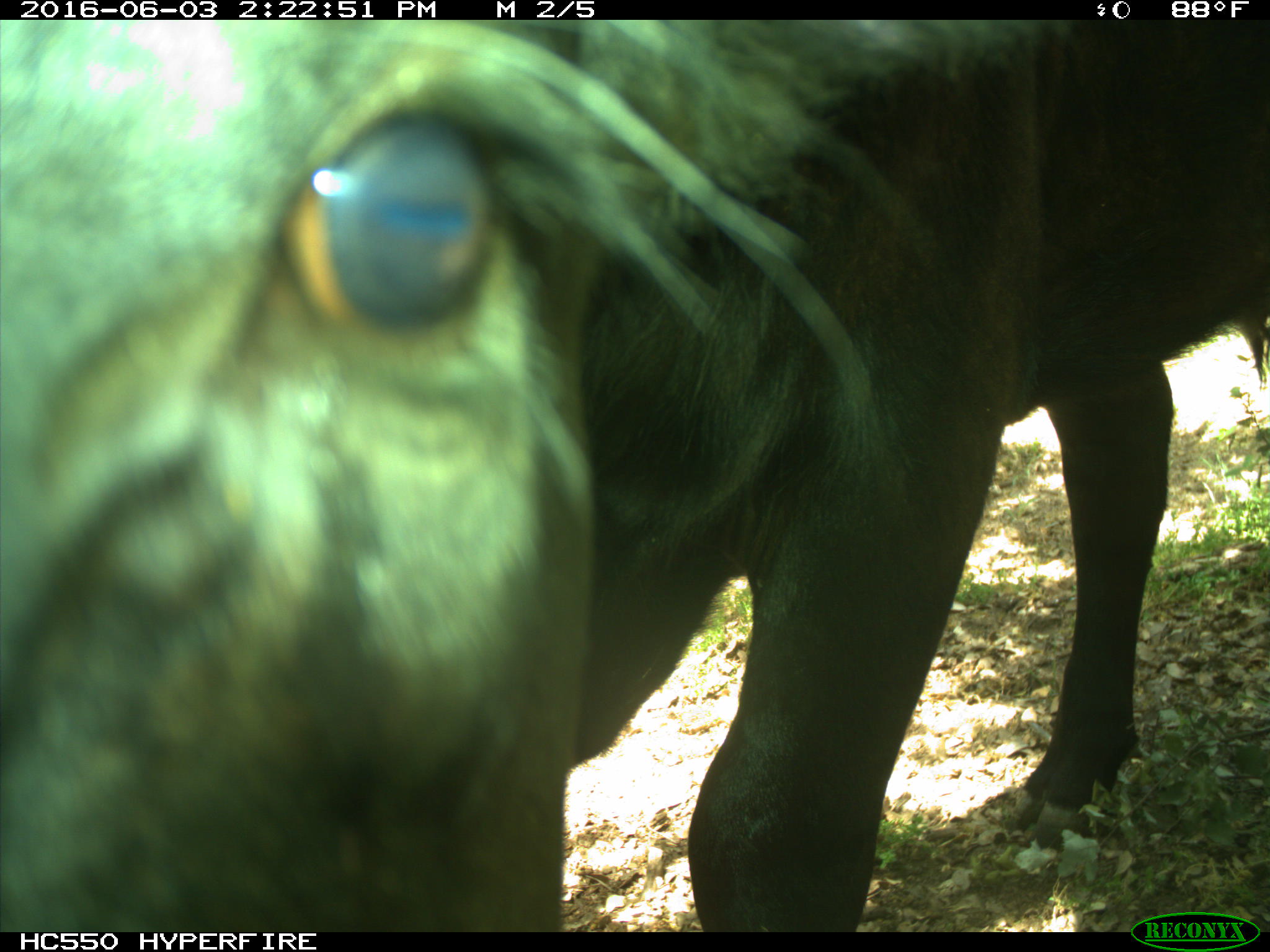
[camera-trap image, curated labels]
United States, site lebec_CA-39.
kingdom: Animalia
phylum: Chordata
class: Mammalia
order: Artiodactyla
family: Bovidae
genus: Bos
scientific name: Bos taurus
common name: domestic cow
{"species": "Bos taurus (domestic cow)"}